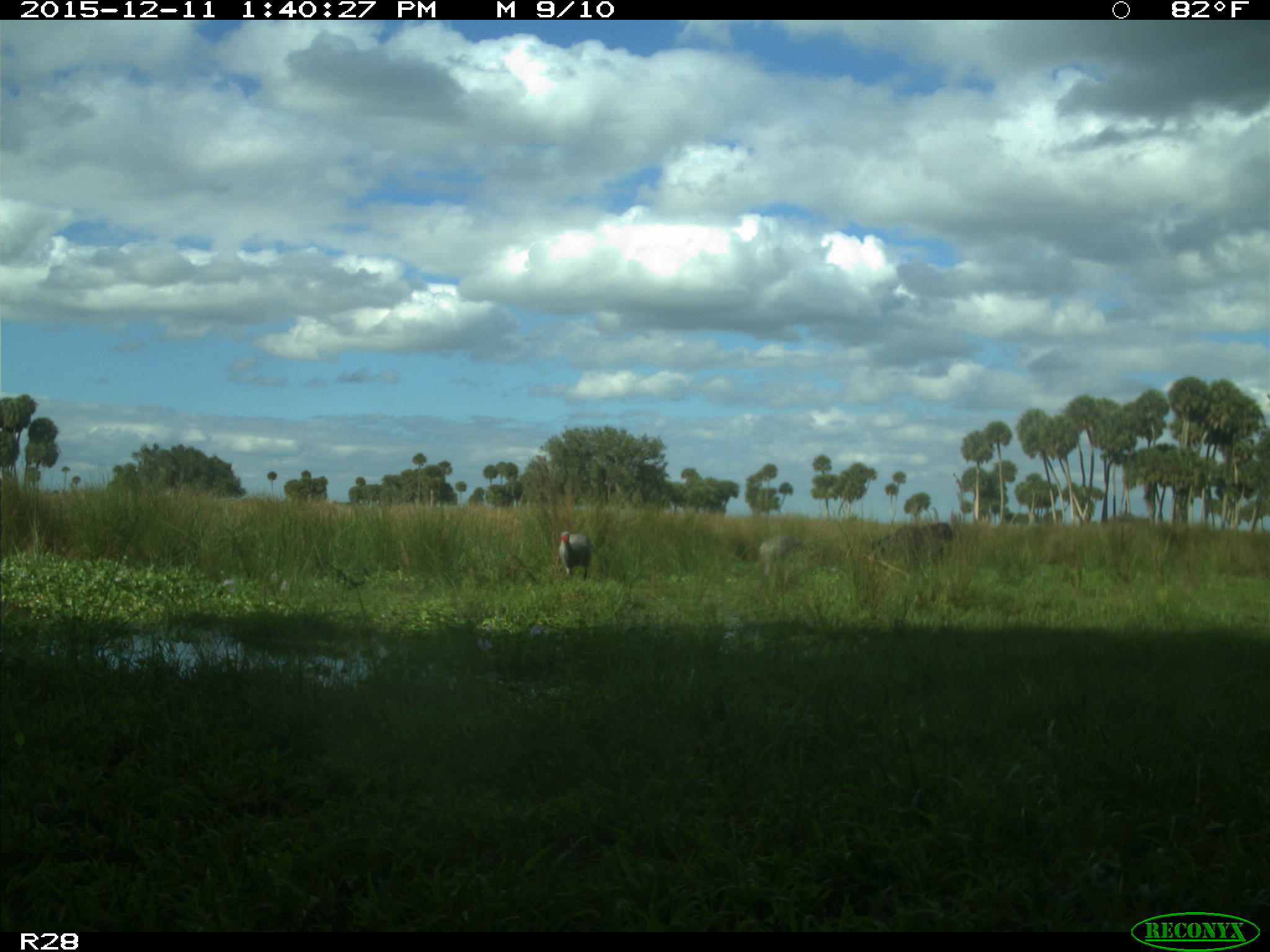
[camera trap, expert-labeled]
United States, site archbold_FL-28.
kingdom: Animalia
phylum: Chordata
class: Mammalia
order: Artiodactyla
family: Bovidae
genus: Bos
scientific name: Bos taurus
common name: domestic cow